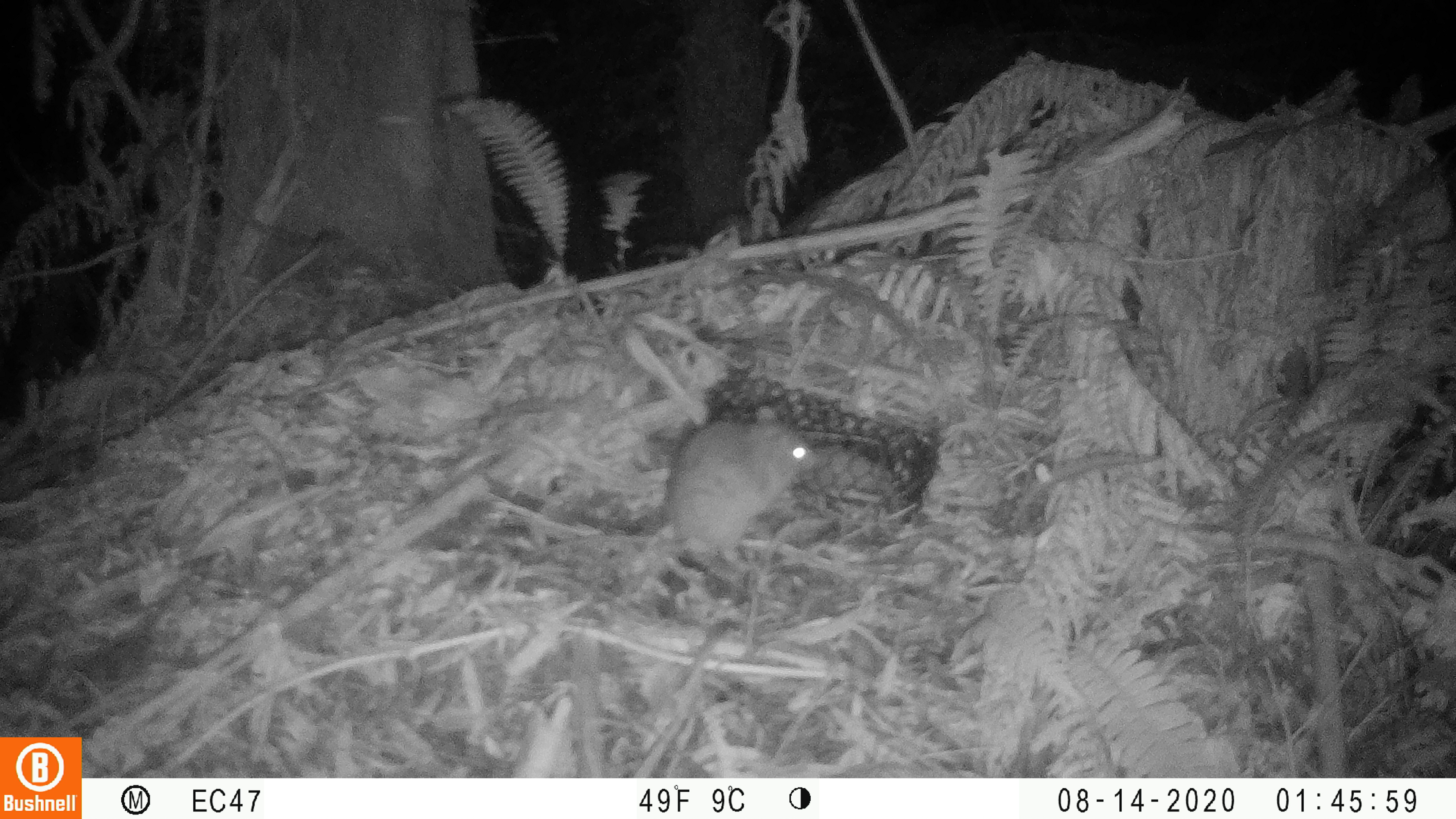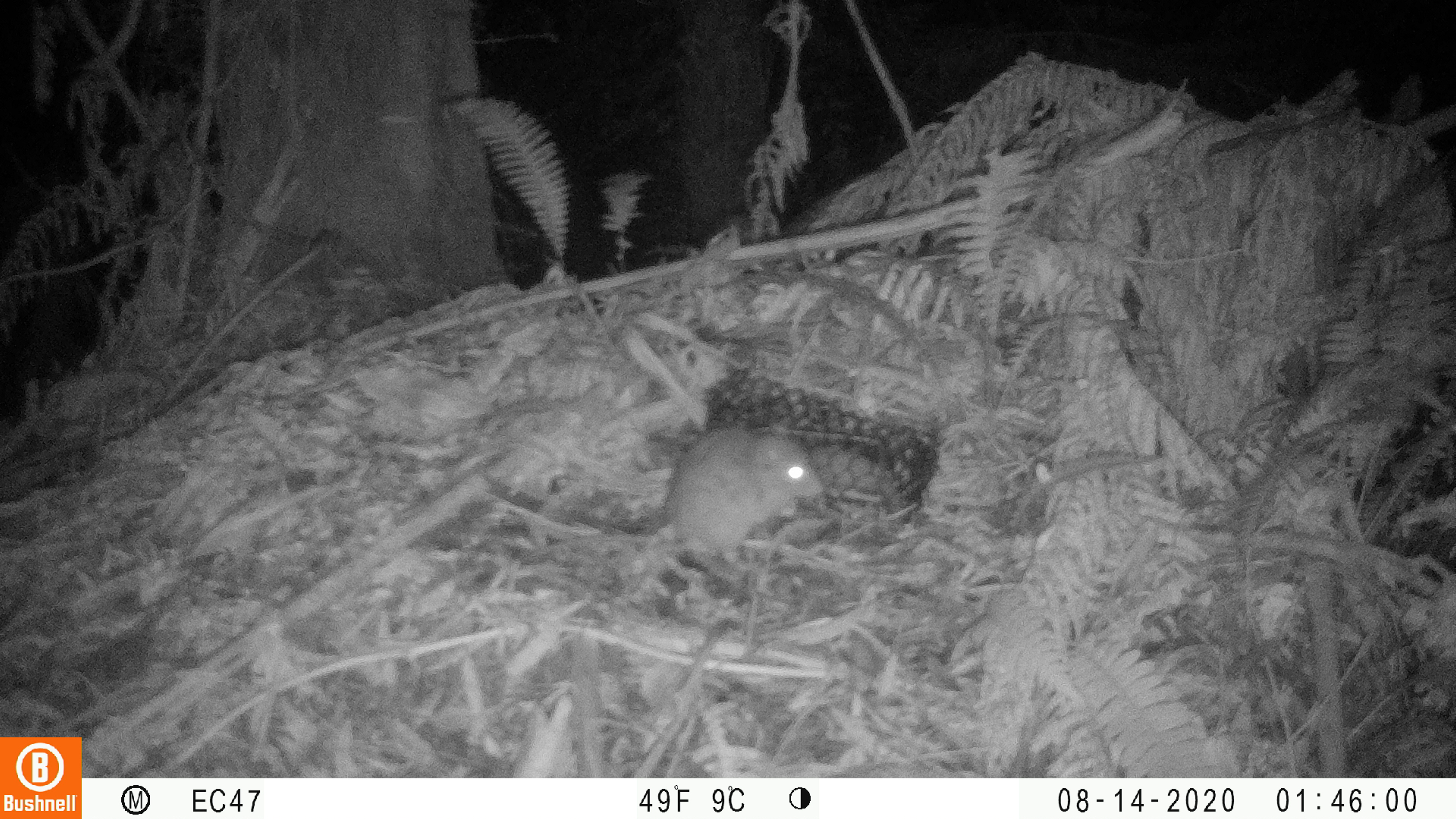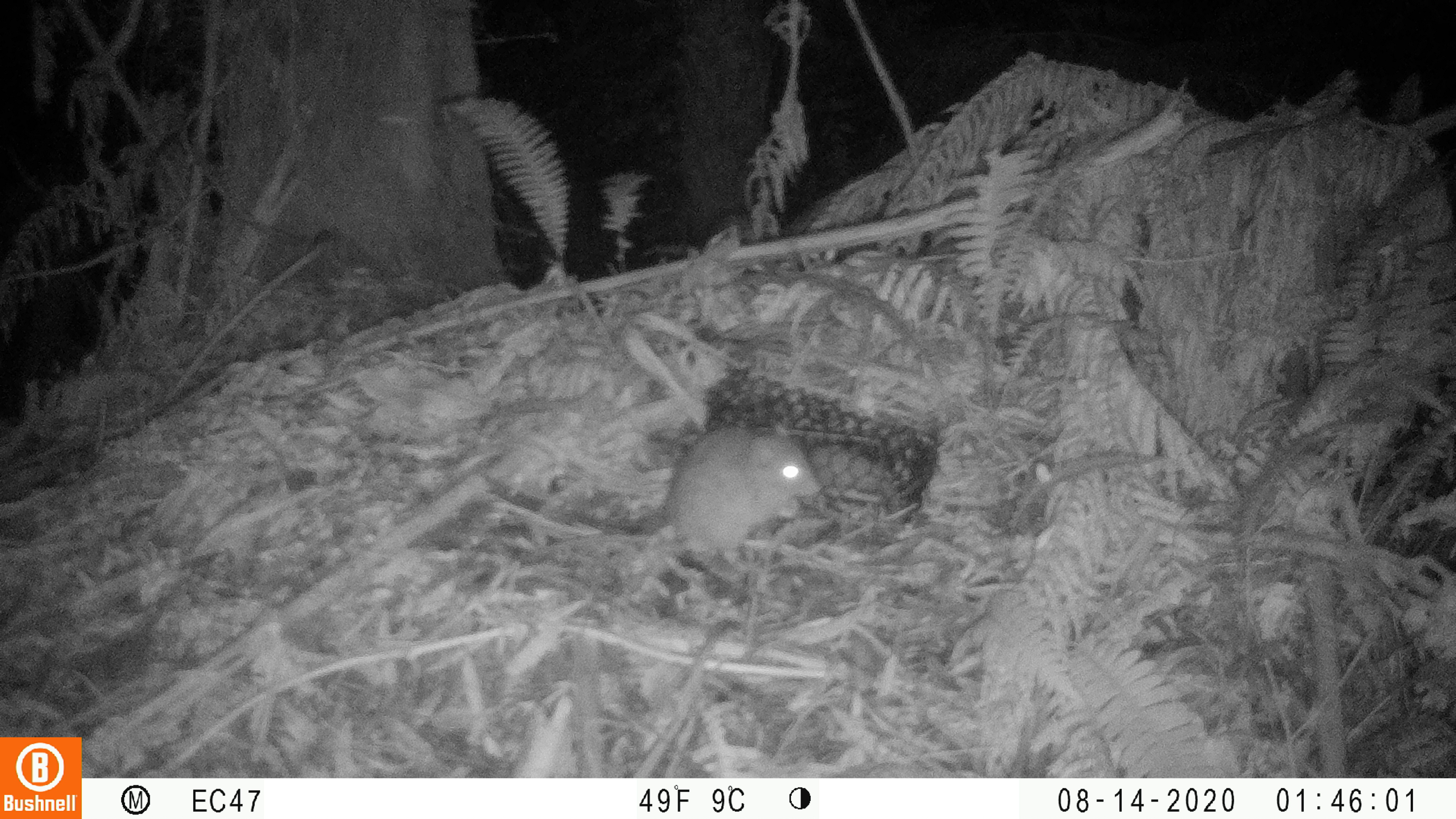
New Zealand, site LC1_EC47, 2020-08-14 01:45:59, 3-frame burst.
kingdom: Animalia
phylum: Chordata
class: Mammalia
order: Rodentia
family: Muridae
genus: Rattus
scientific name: Rattus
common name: rat